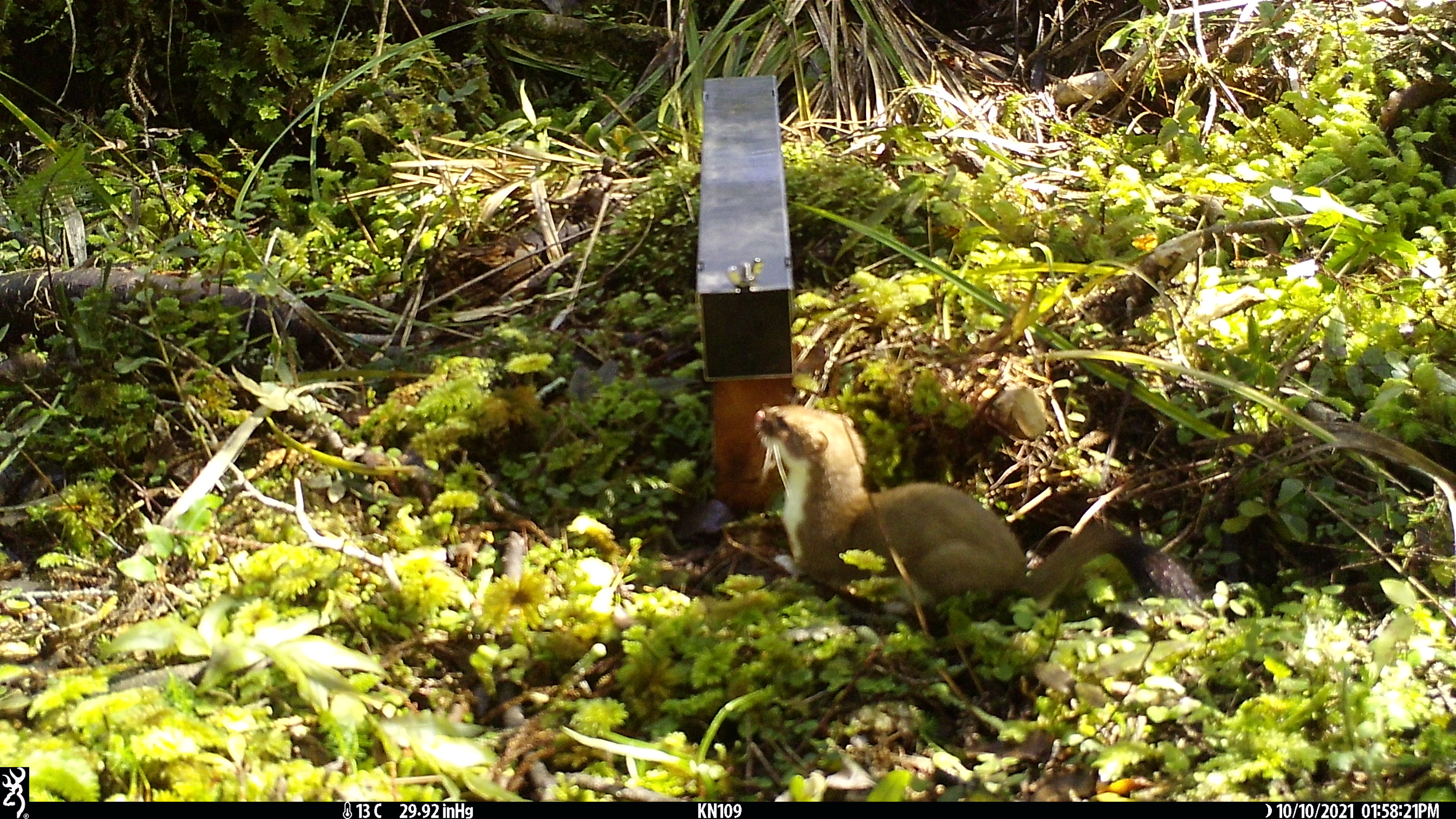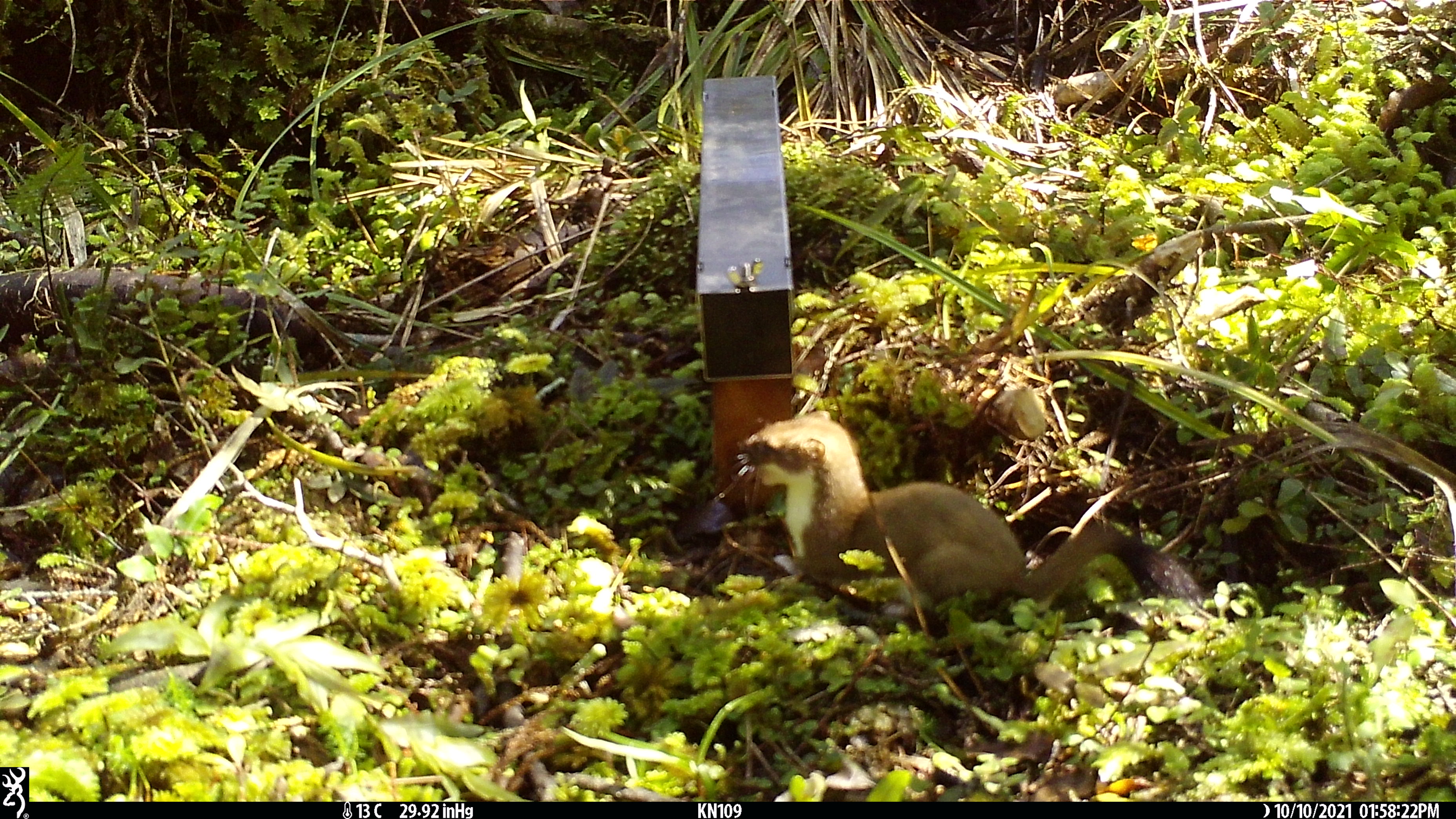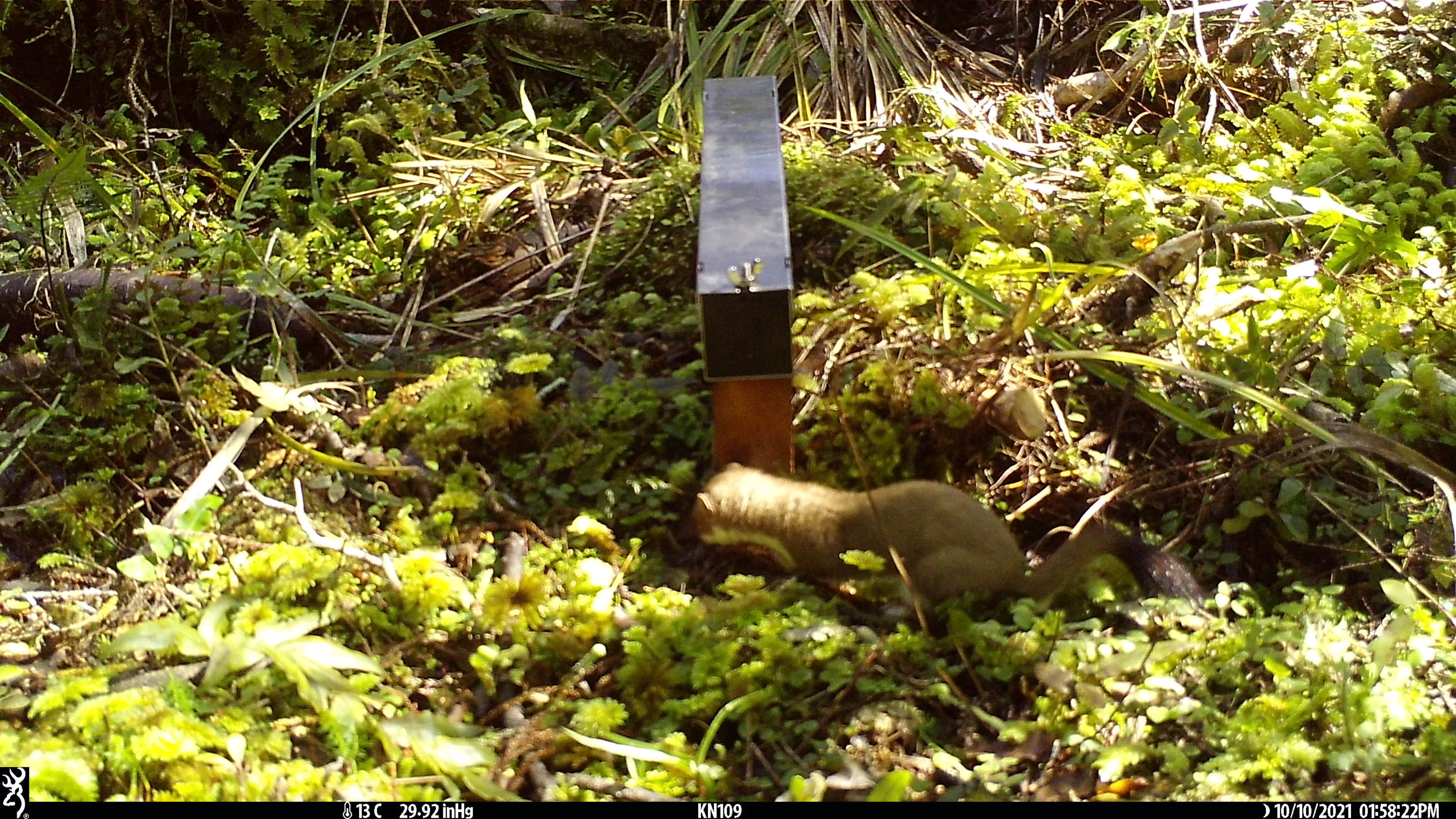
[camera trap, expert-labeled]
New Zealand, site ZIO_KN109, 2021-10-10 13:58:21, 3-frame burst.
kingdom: Animalia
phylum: Chordata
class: Mammalia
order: Carnivora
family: Mustelidae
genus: Mustela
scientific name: Mustela erminea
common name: stoat